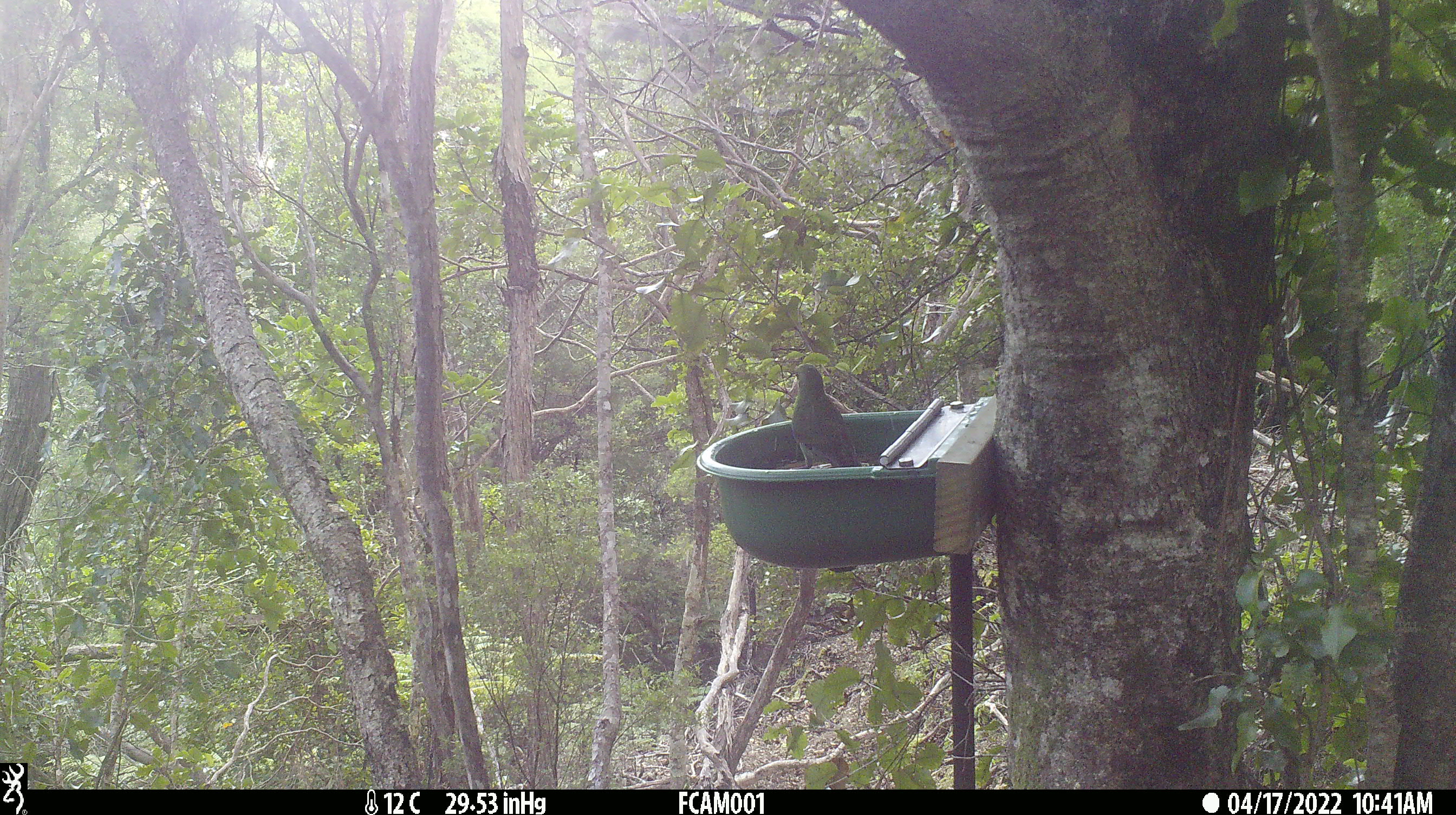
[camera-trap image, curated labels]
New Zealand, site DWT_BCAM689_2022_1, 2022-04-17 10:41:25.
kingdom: Animalia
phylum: Chordata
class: Aves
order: Psittaciformes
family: Psittaculidae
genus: Cyanoramphus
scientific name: Cyanoramphus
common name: parakeet